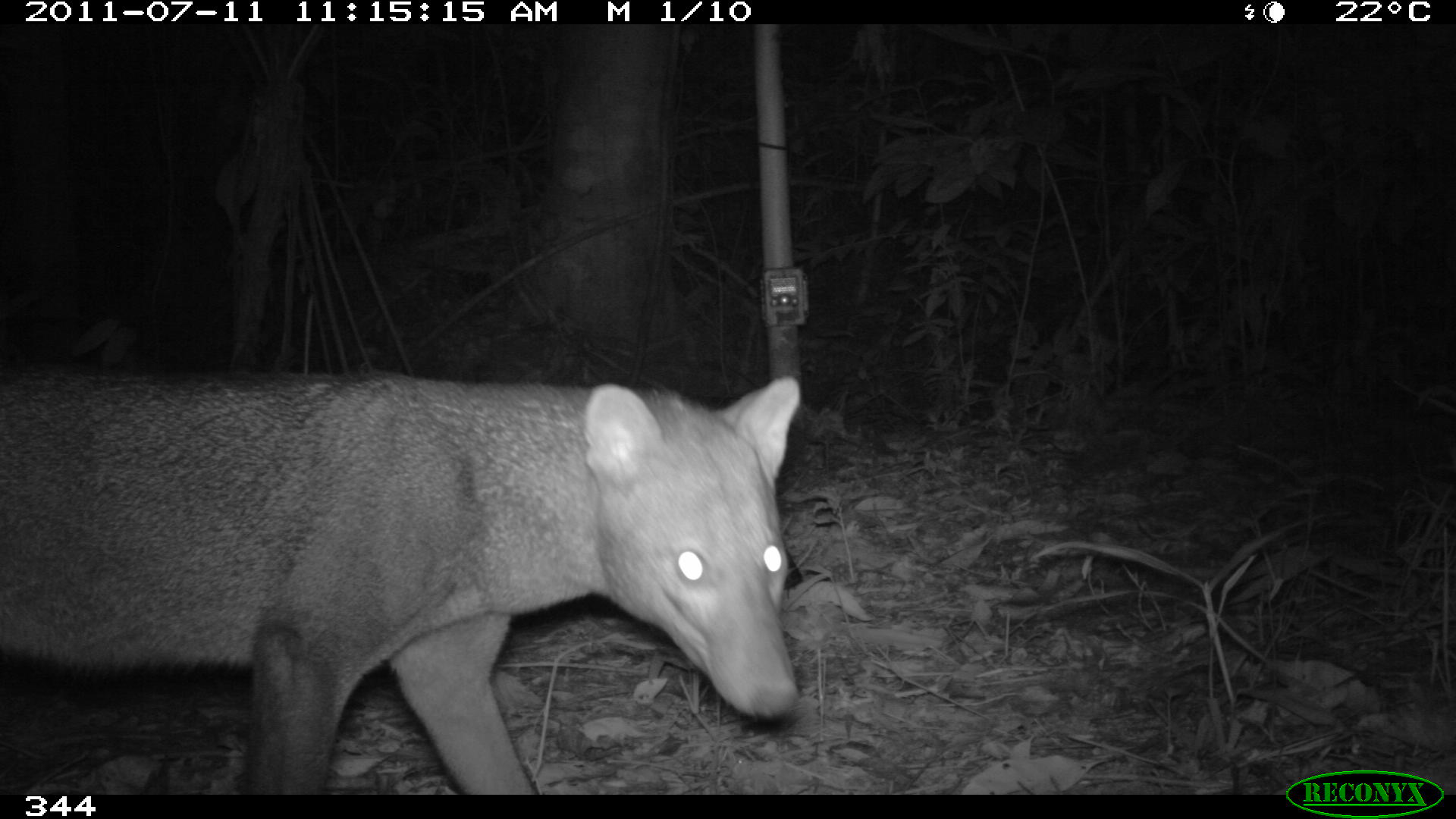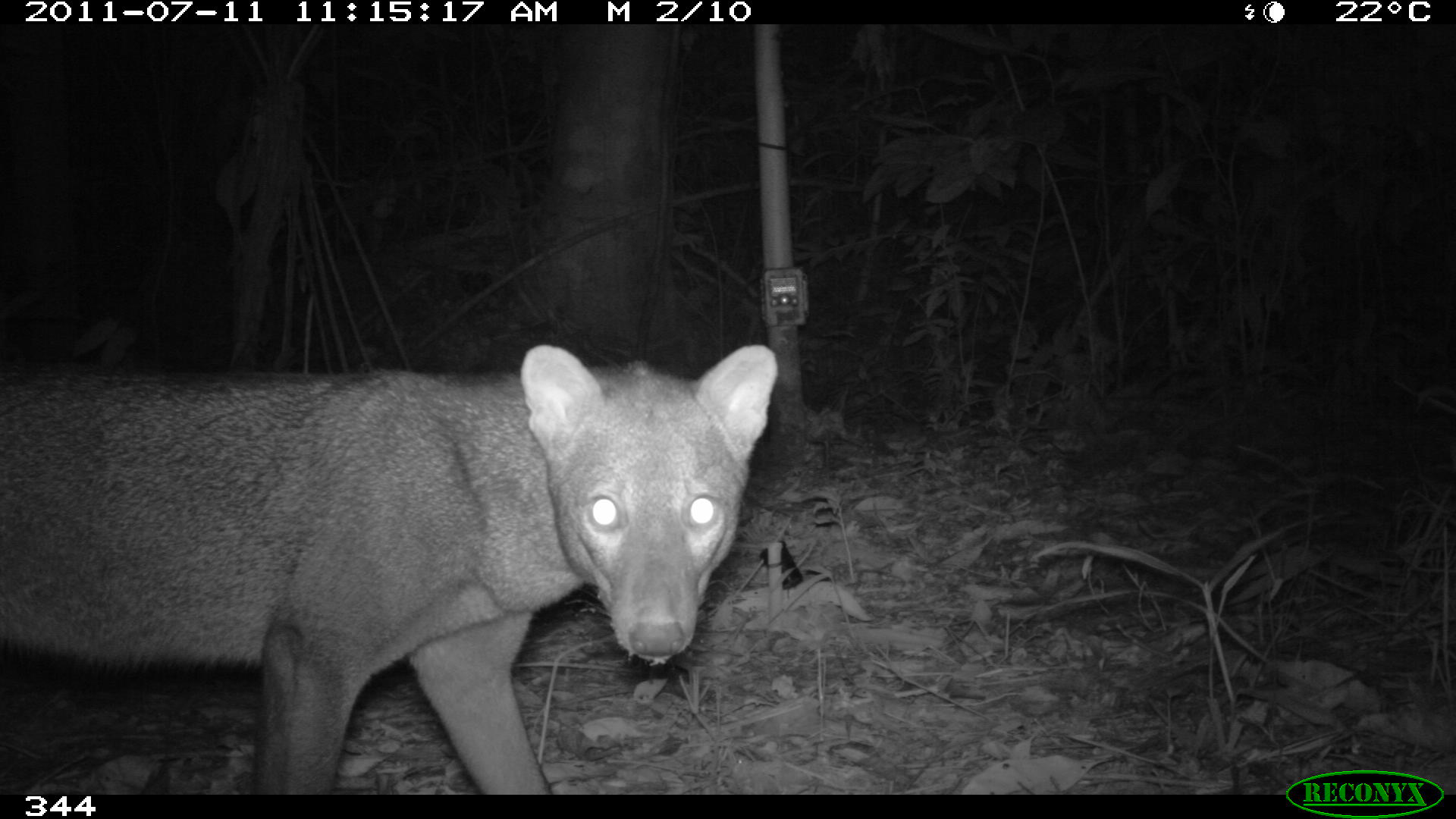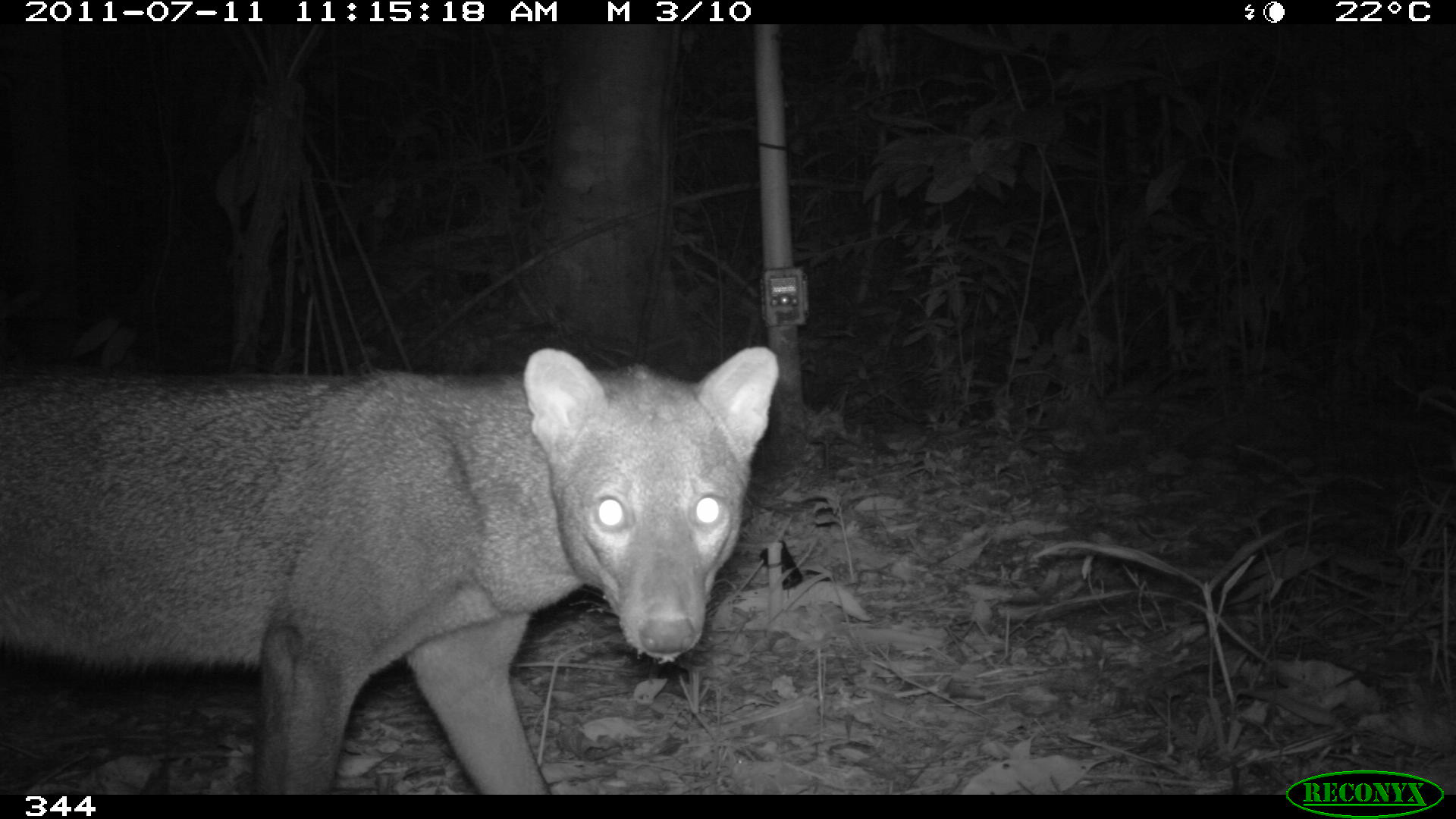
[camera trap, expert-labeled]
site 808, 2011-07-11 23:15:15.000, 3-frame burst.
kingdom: Animalia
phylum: Chordata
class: Mammalia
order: Carnivora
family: Canidae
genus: Atelocynus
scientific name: Atelocynus microtis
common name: short-eared dog